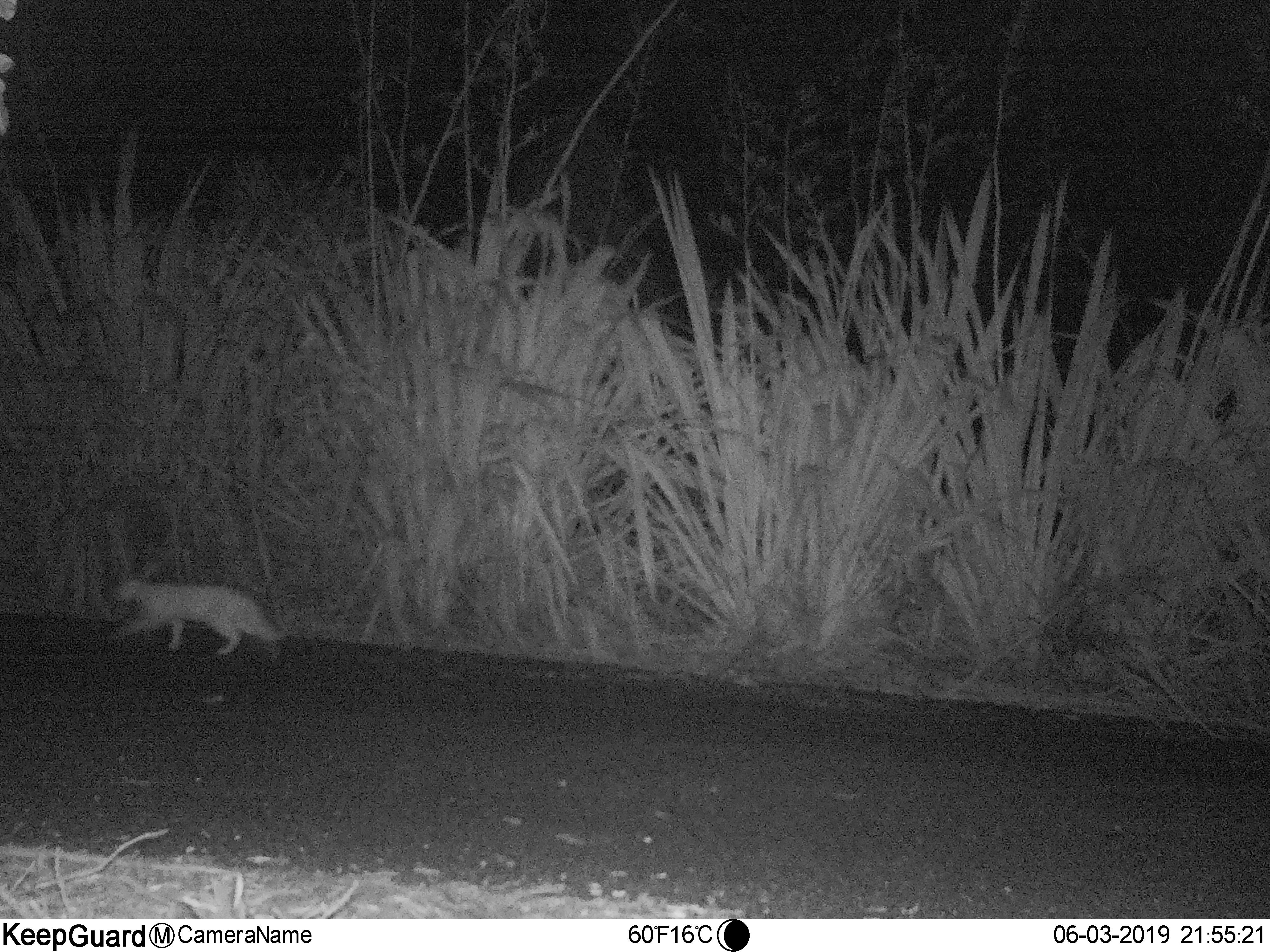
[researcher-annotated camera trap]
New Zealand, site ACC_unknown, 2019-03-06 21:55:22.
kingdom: Animalia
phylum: Chordata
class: Mammalia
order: Carnivora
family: Felidae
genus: Felis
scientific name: Felis catus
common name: domestic cat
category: cat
Cat (domestic cat) (Felis catus).